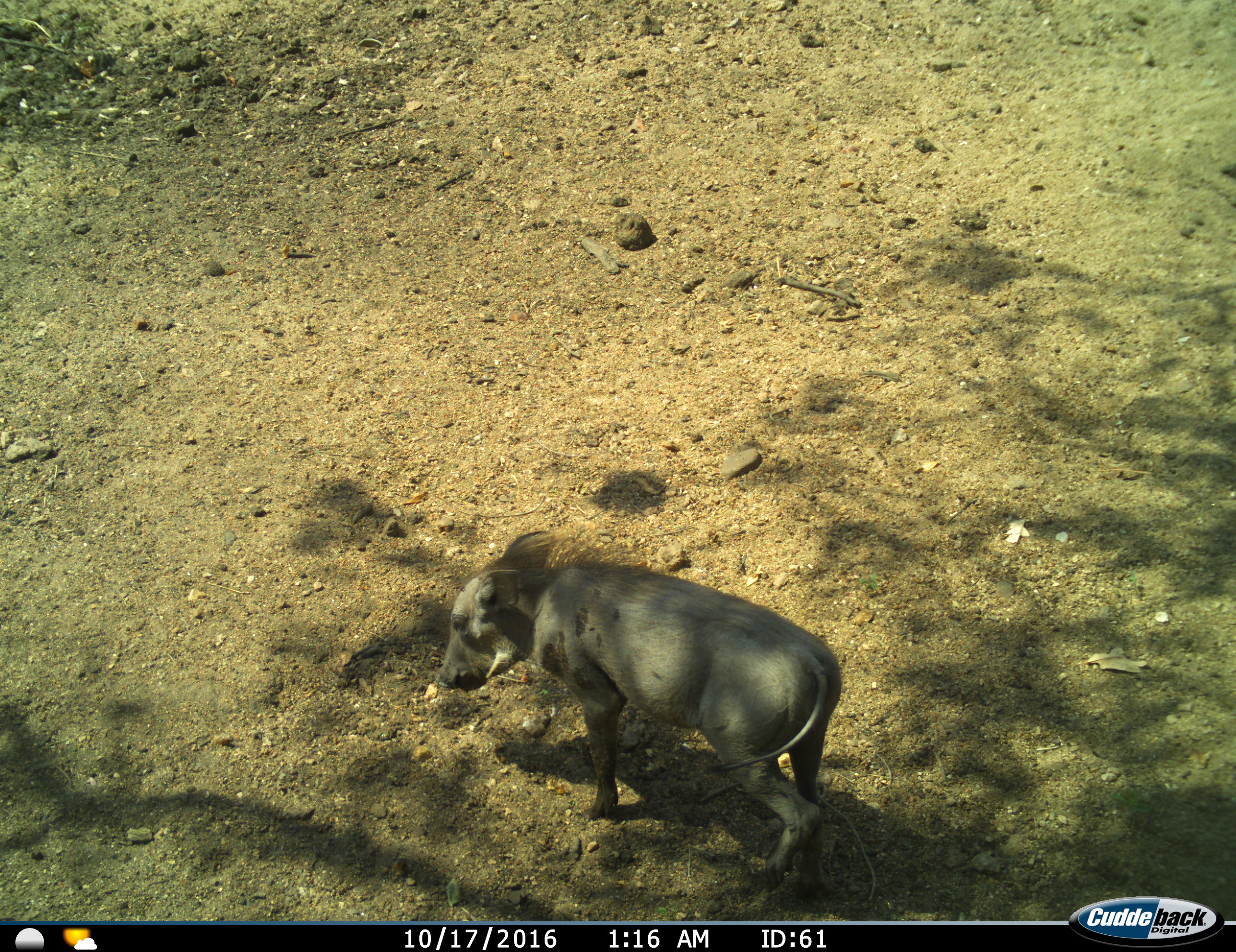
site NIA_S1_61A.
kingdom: Animalia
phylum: Chordata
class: Mammalia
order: Artiodactyla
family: Suidae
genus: Phacochoerus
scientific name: Phacochoerus africanus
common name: warthog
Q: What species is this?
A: Warthog (Phacochoerus africanus).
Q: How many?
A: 1.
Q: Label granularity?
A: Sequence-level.